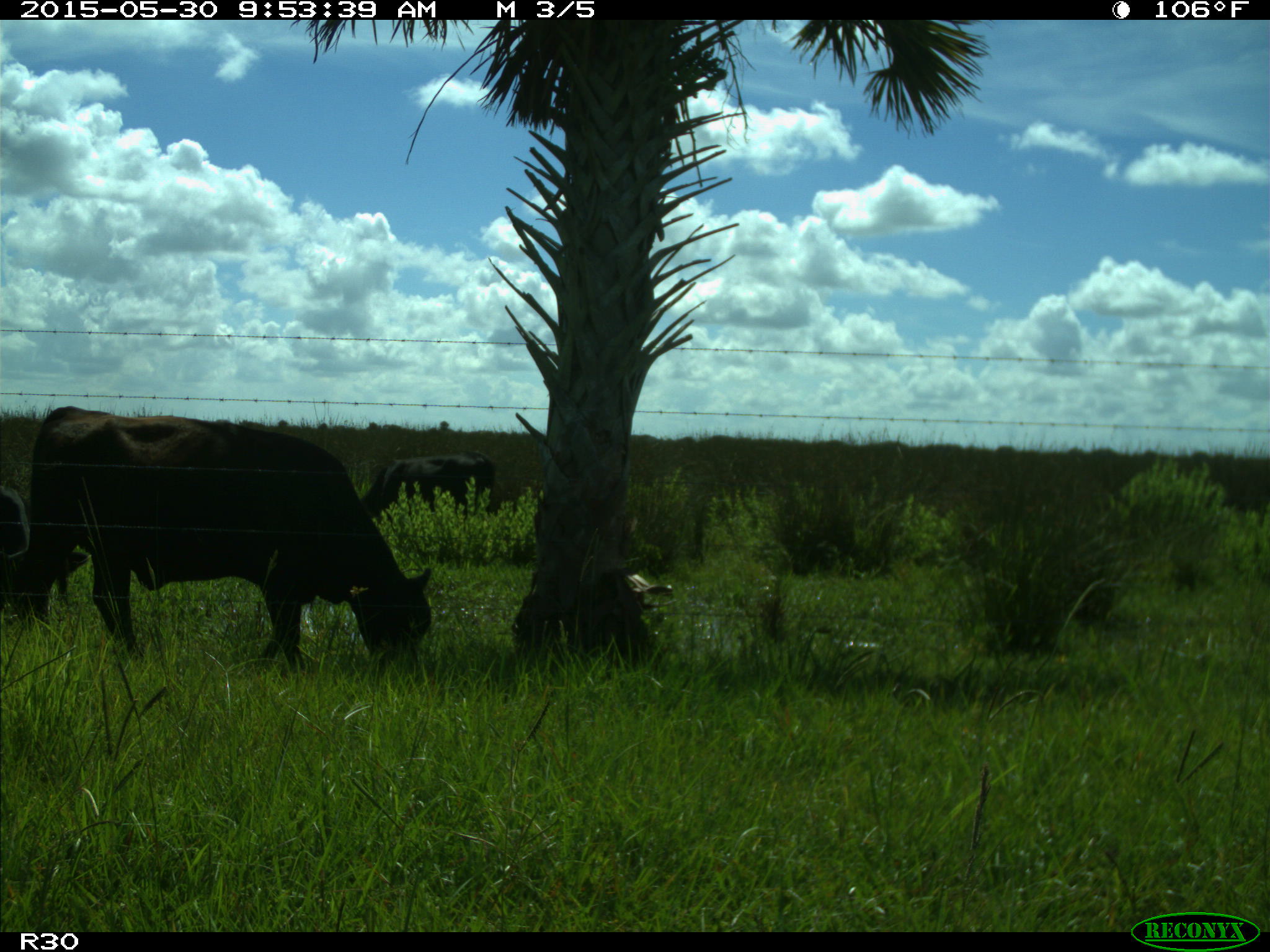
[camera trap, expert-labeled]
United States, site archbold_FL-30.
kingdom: Animalia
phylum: Chordata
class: Mammalia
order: Artiodactyla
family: Bovidae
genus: Bos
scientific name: Bos taurus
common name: domestic cow